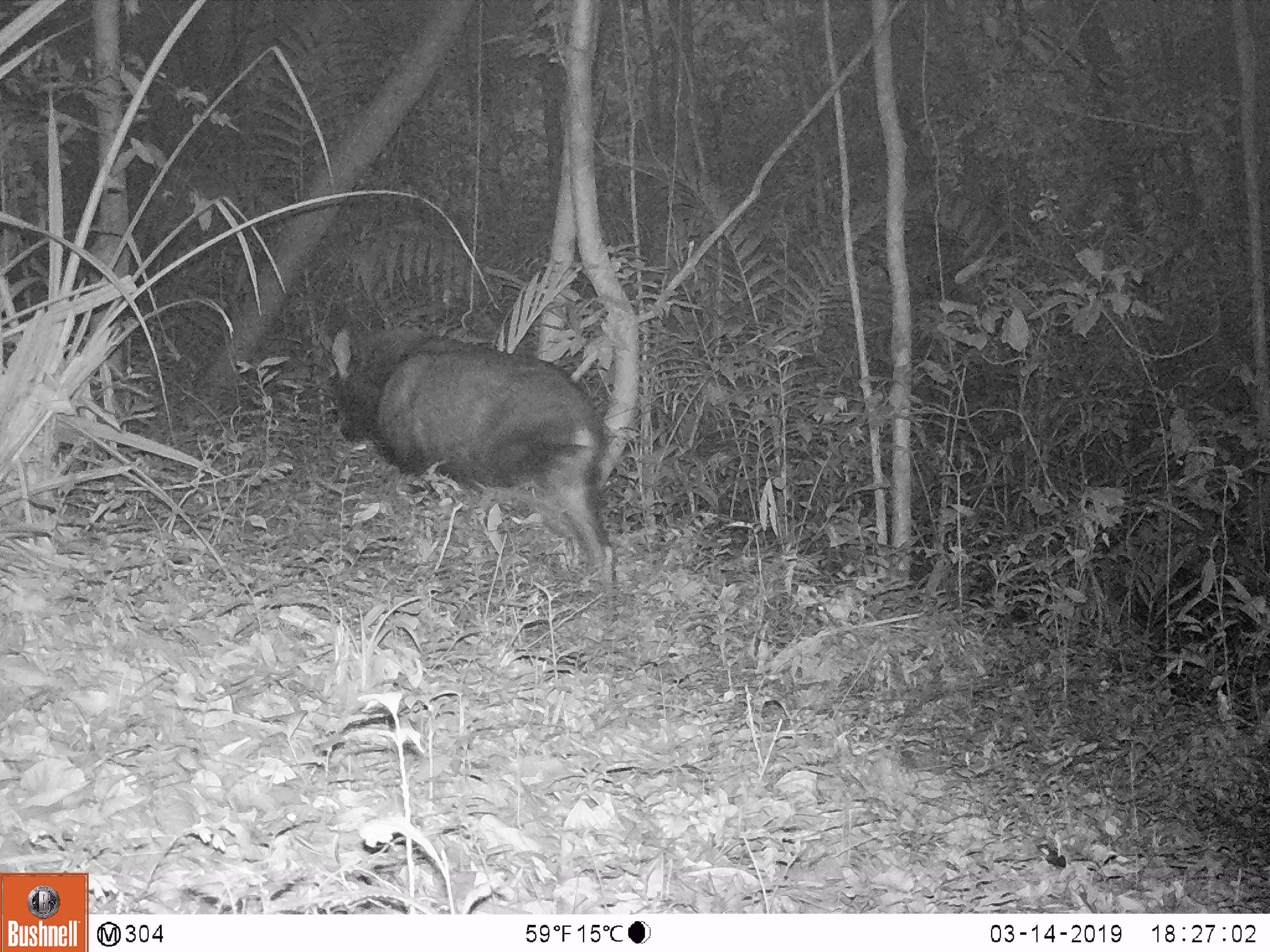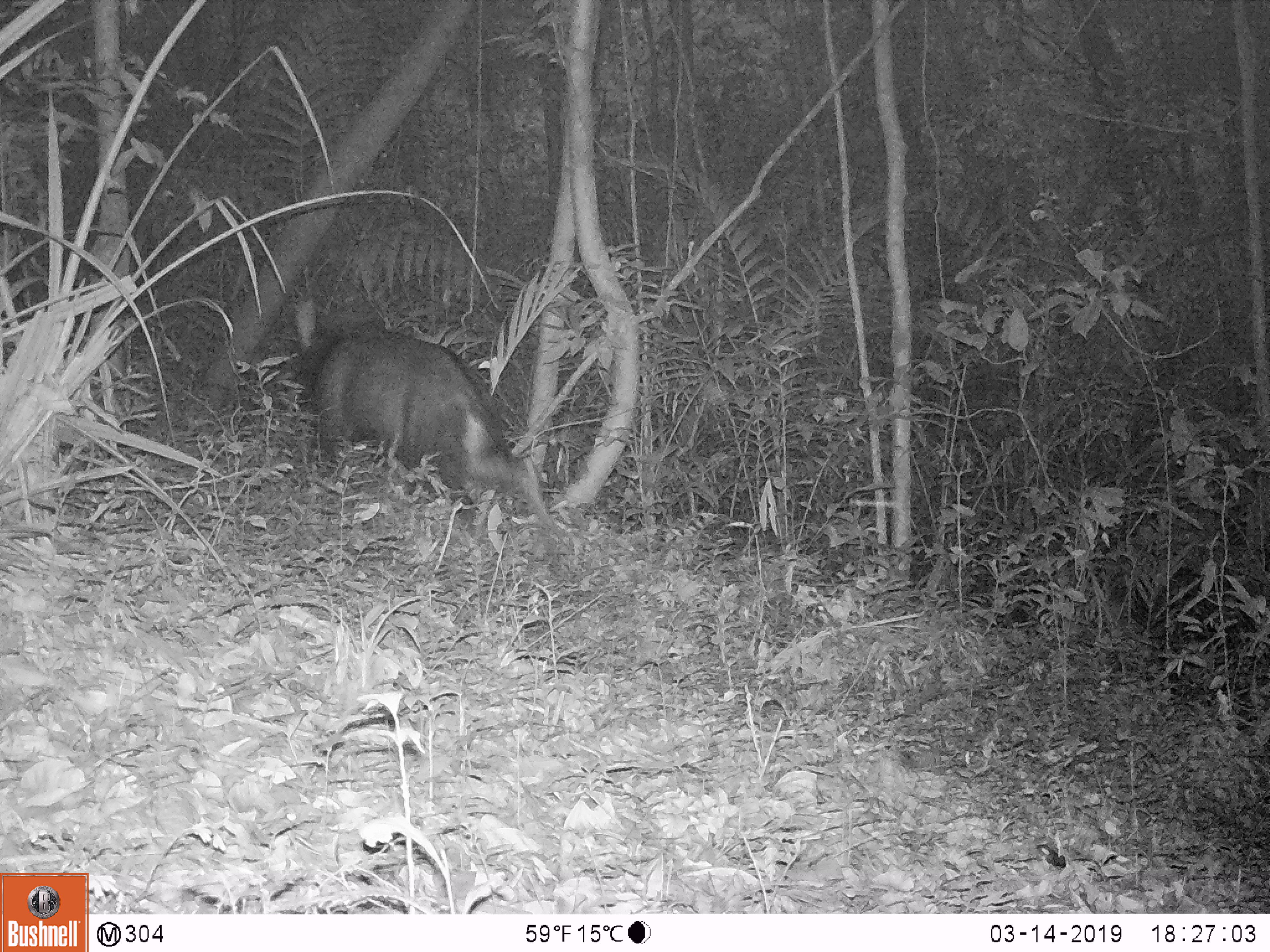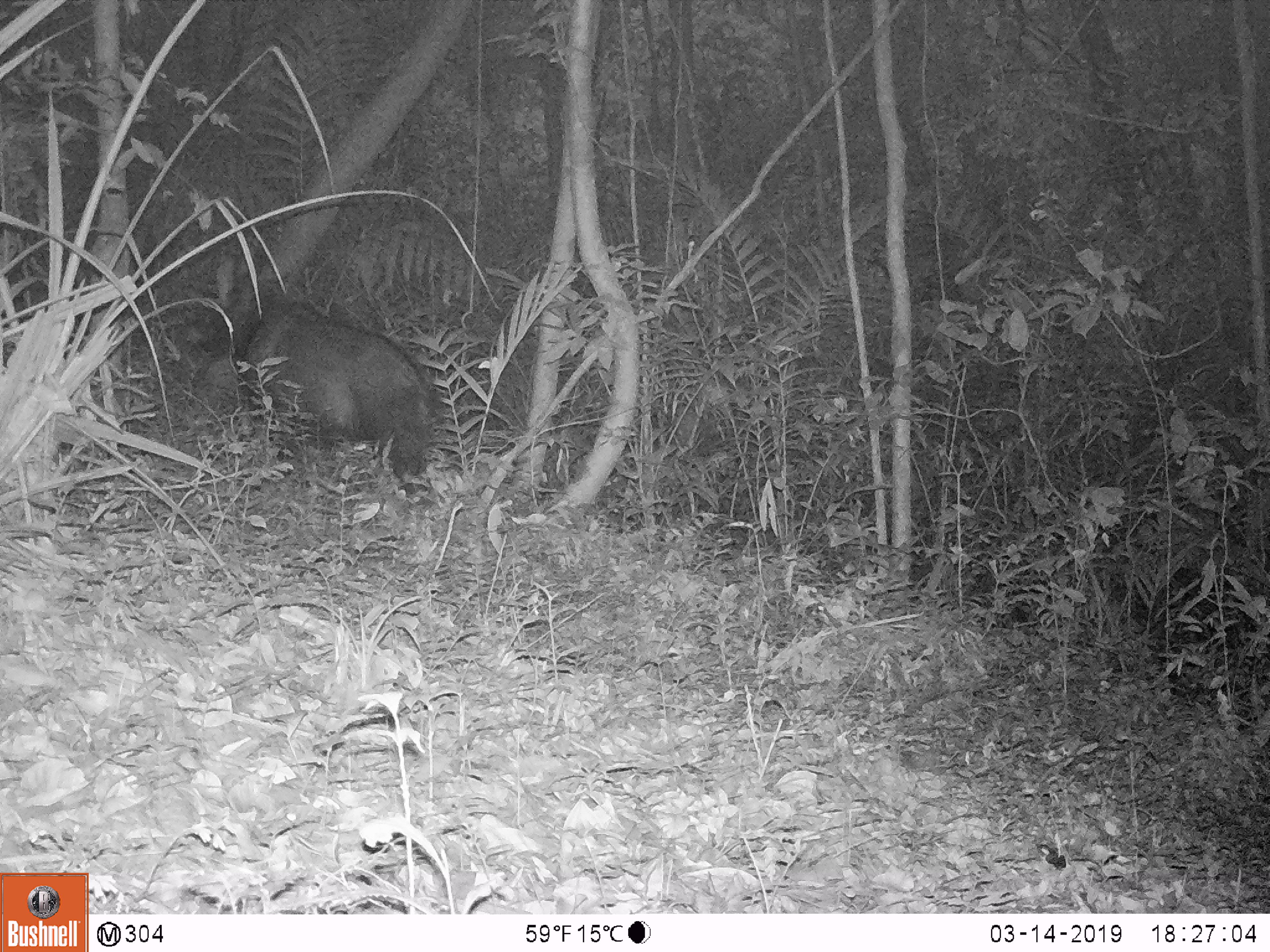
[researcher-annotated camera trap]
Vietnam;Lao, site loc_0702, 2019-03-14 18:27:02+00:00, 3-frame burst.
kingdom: Animalia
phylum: Chordata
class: Mammalia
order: Artiodactyla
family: Bovidae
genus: Capricornis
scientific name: Capricornis sumatraensis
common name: chinese serow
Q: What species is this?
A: Chinese serow (Capricornis sumatraensis).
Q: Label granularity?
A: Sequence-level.